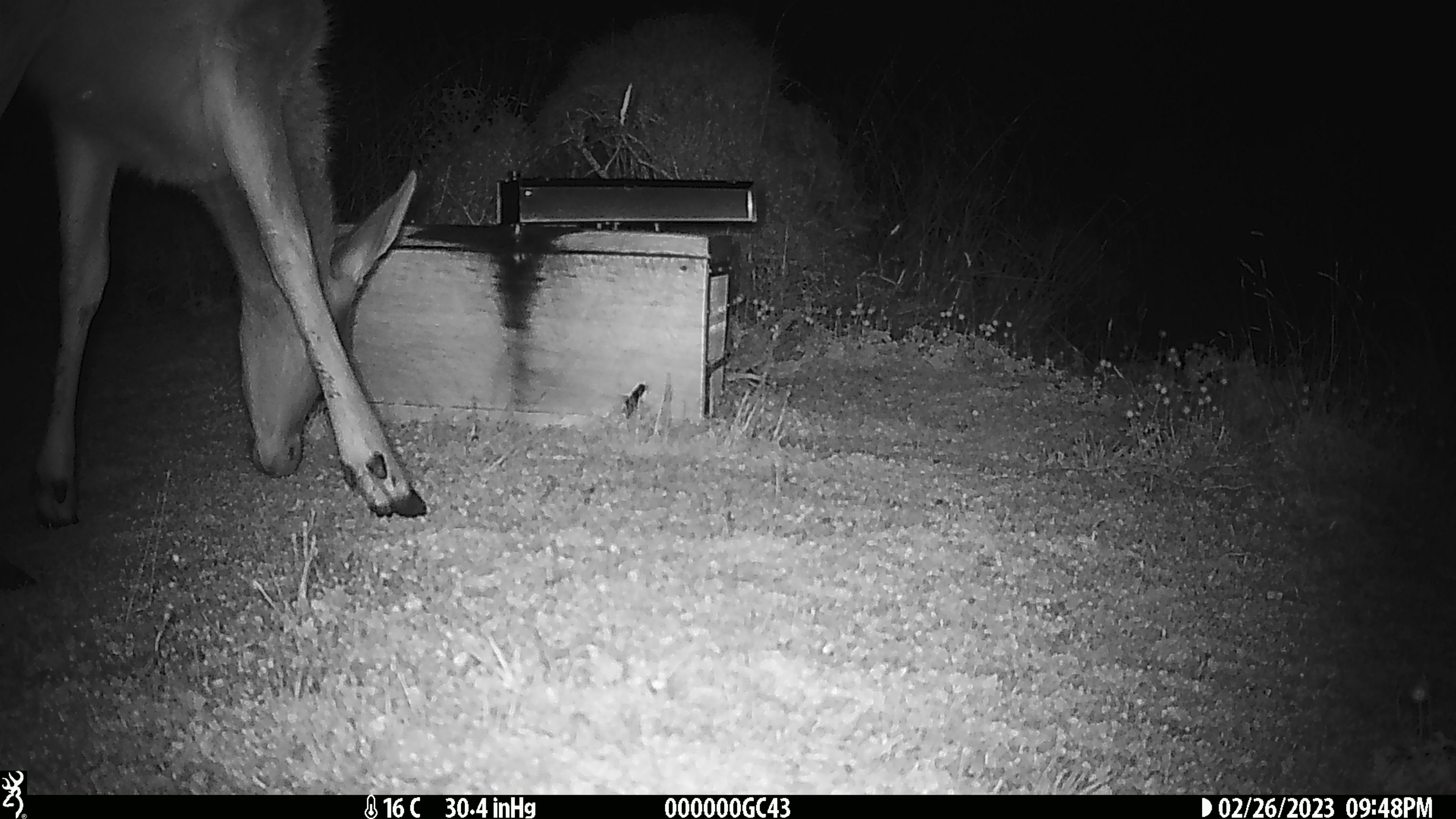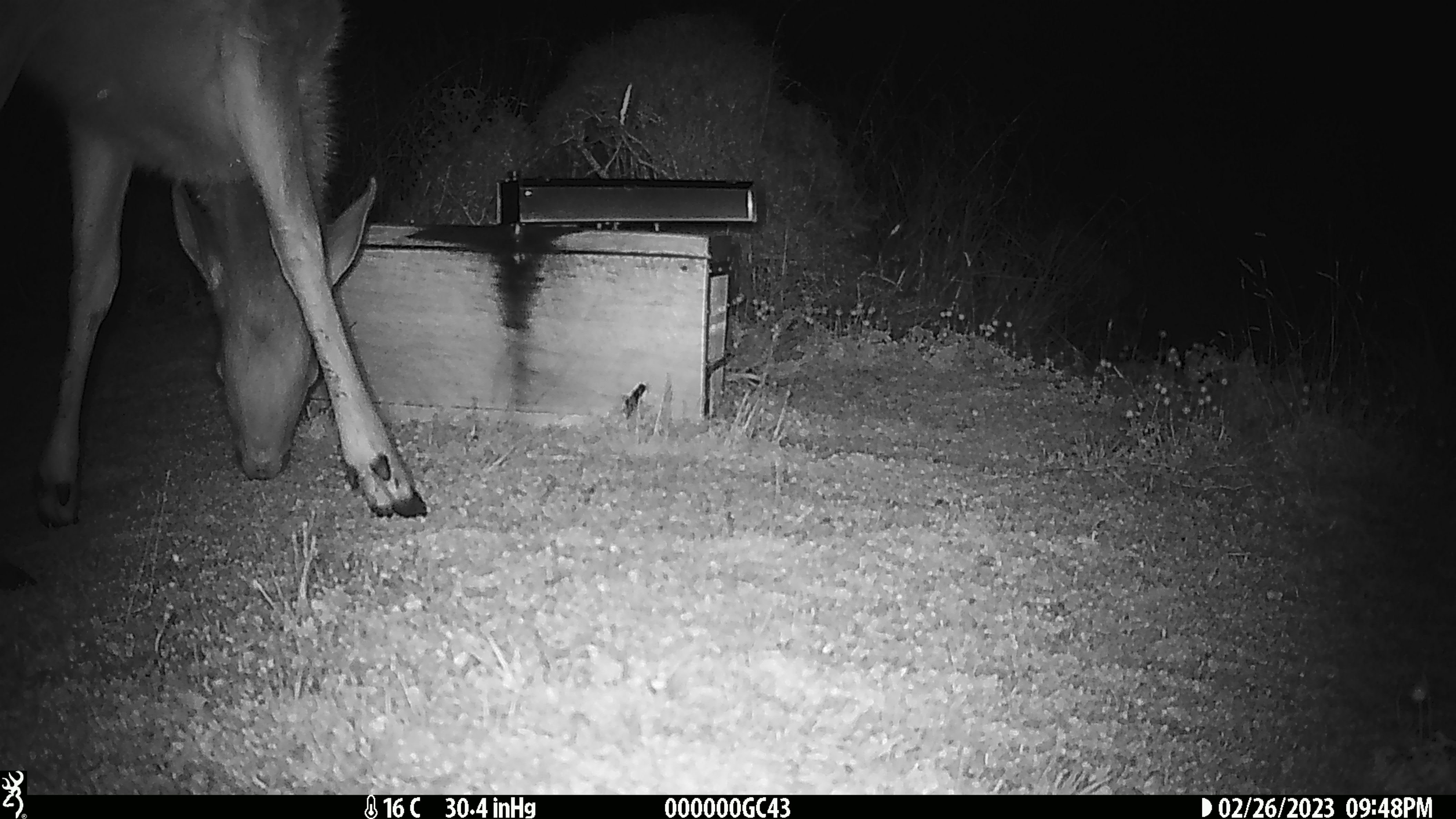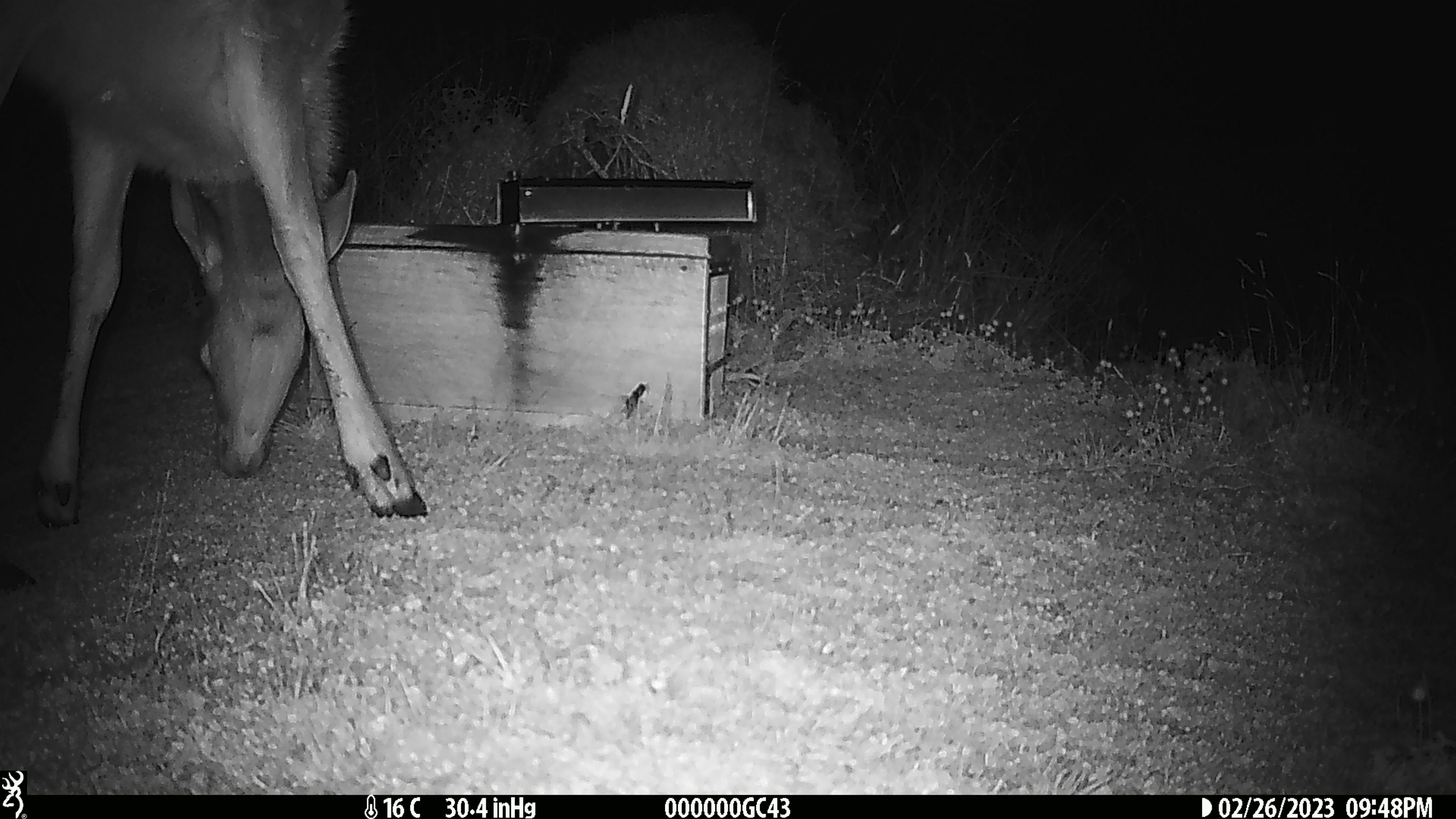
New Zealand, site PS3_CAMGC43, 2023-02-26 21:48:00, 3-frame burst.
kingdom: Animalia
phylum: Chordata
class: Mammalia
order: Artiodactyla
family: Cervidae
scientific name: Cervidae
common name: deer